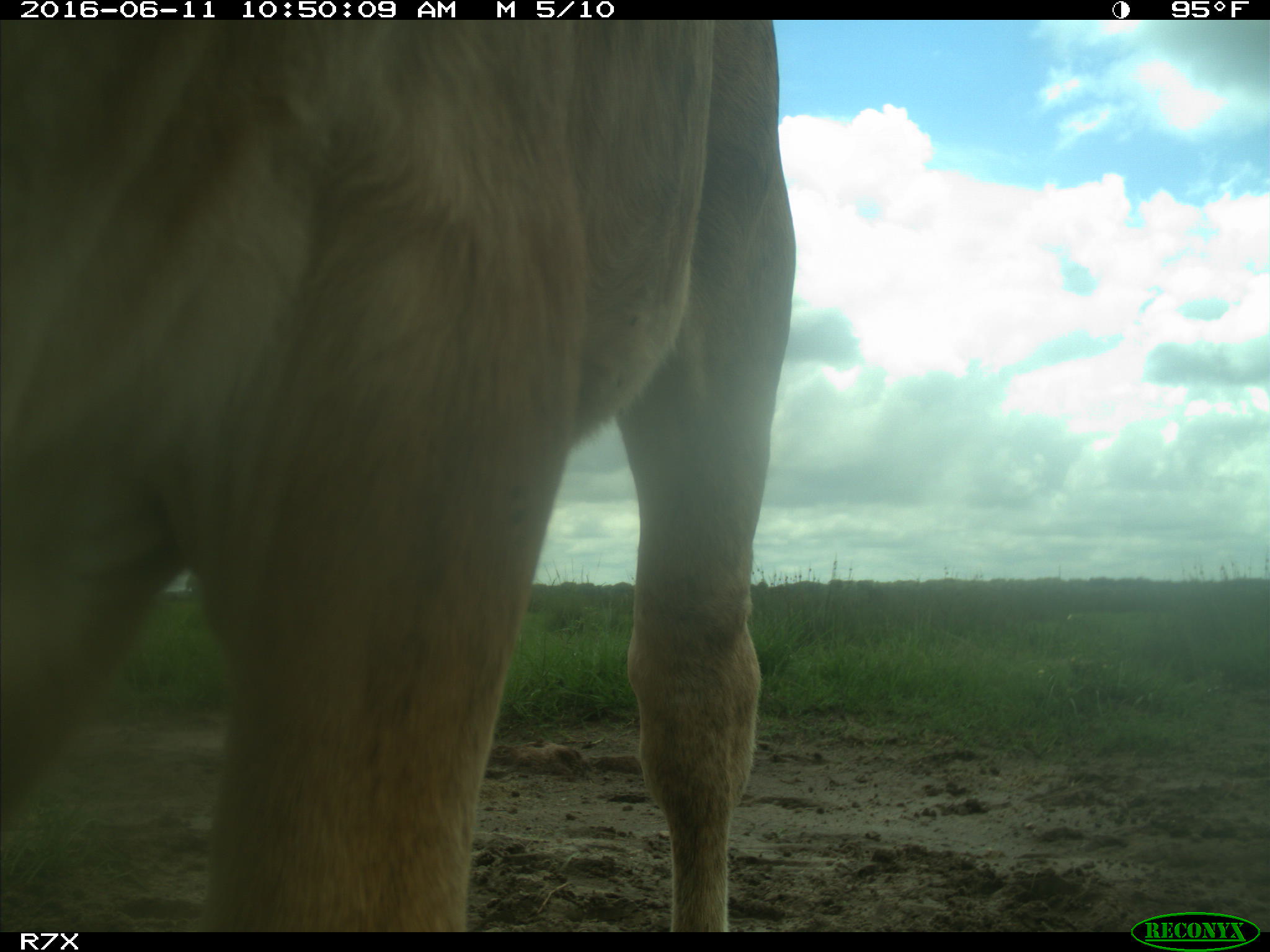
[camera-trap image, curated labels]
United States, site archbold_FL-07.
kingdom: Animalia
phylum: Chordata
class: Mammalia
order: Artiodactyla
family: Bovidae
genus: Bos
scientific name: Bos taurus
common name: domestic cow